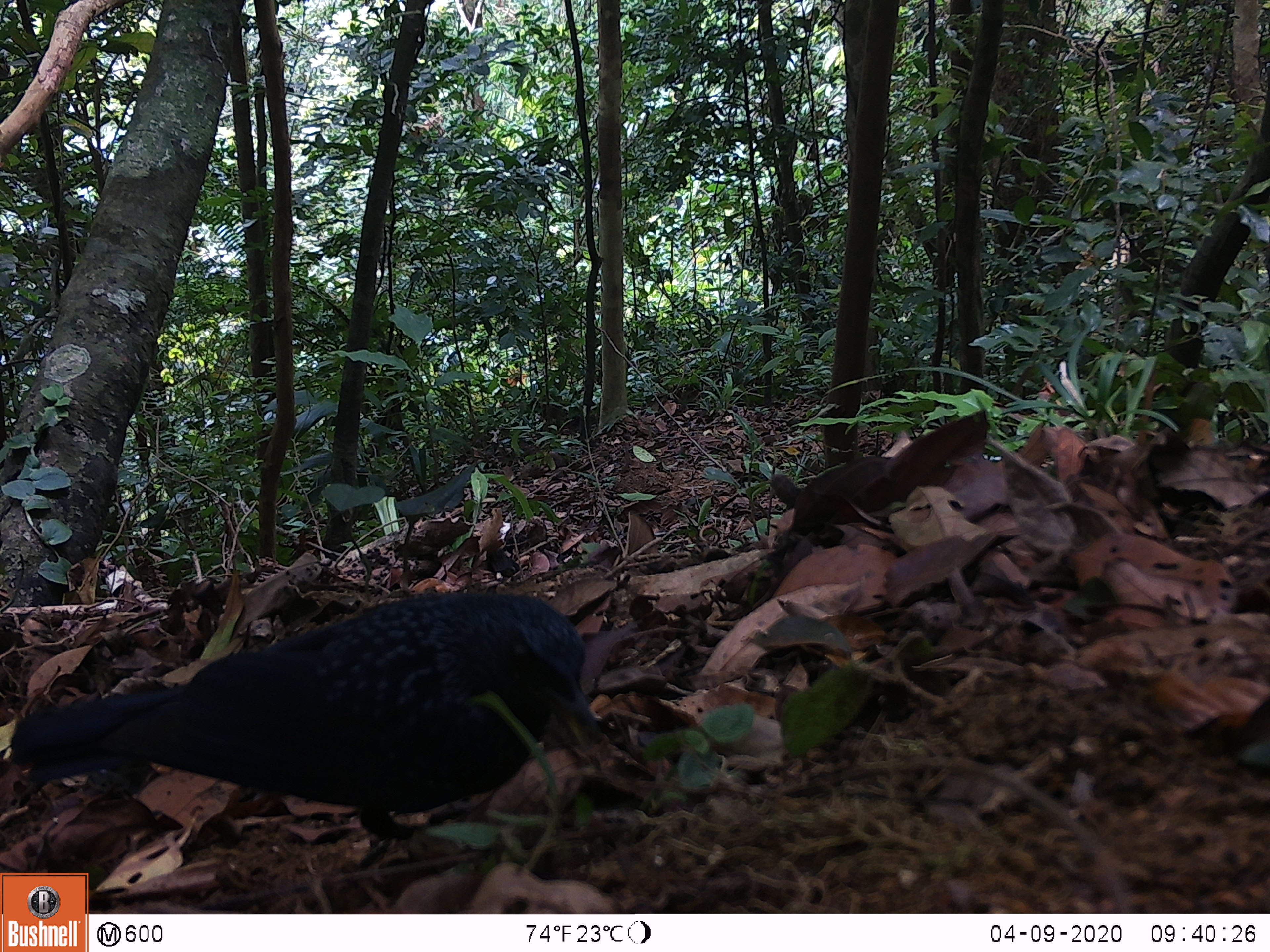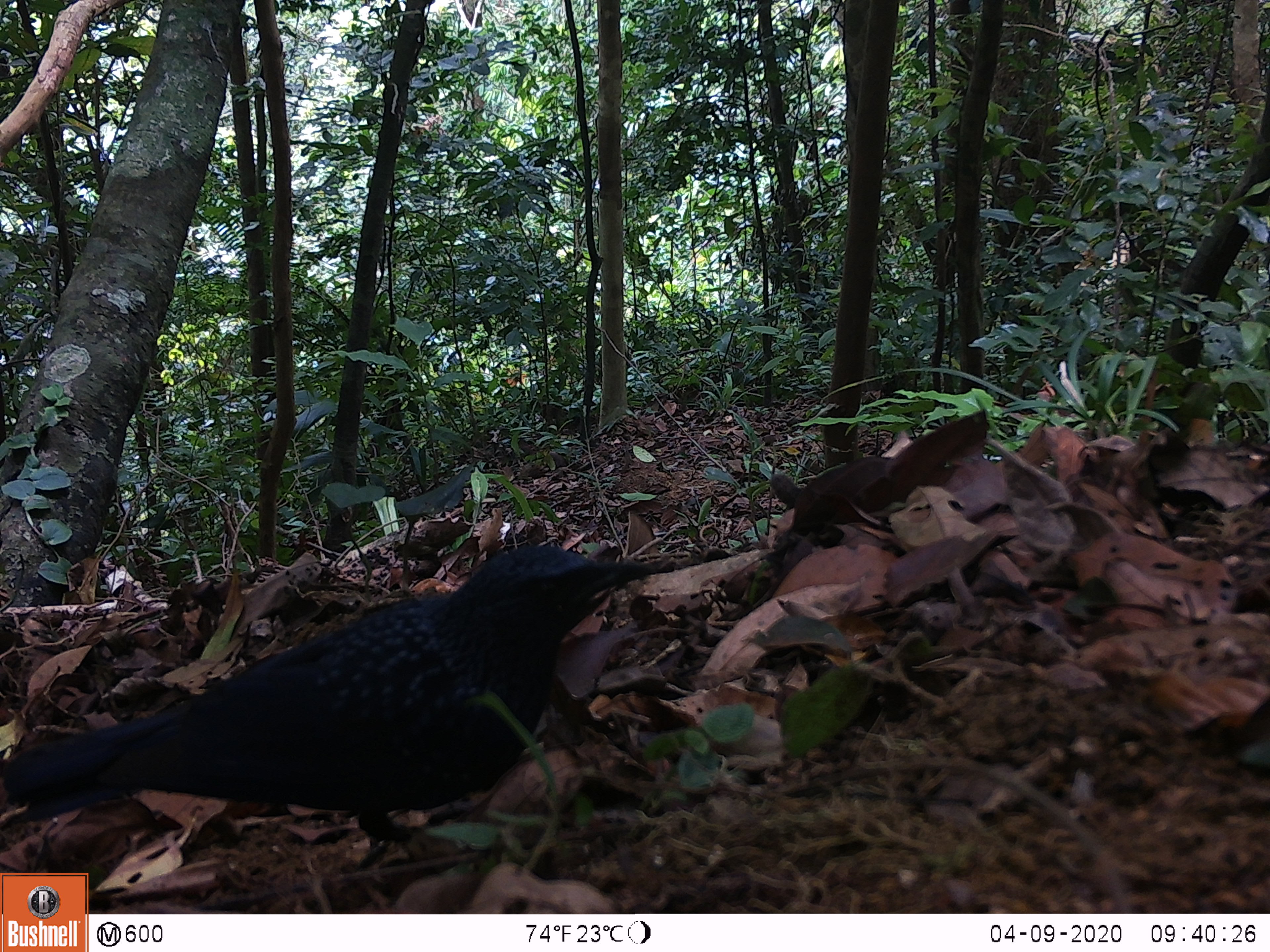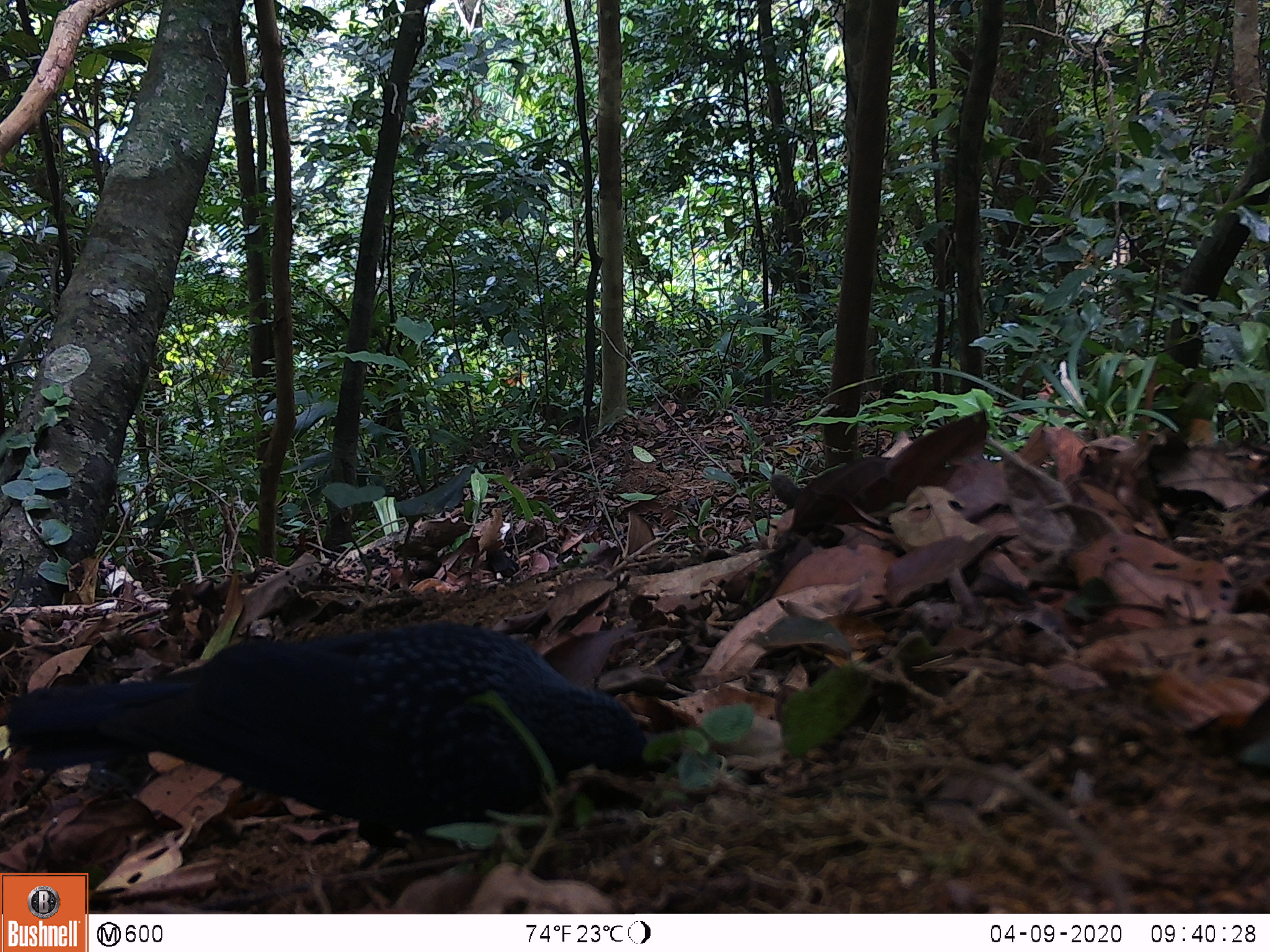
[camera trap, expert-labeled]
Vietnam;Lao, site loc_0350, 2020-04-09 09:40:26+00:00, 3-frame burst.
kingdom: Animalia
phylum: Chordata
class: Aves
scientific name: Aves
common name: bird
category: unidentified bird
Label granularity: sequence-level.